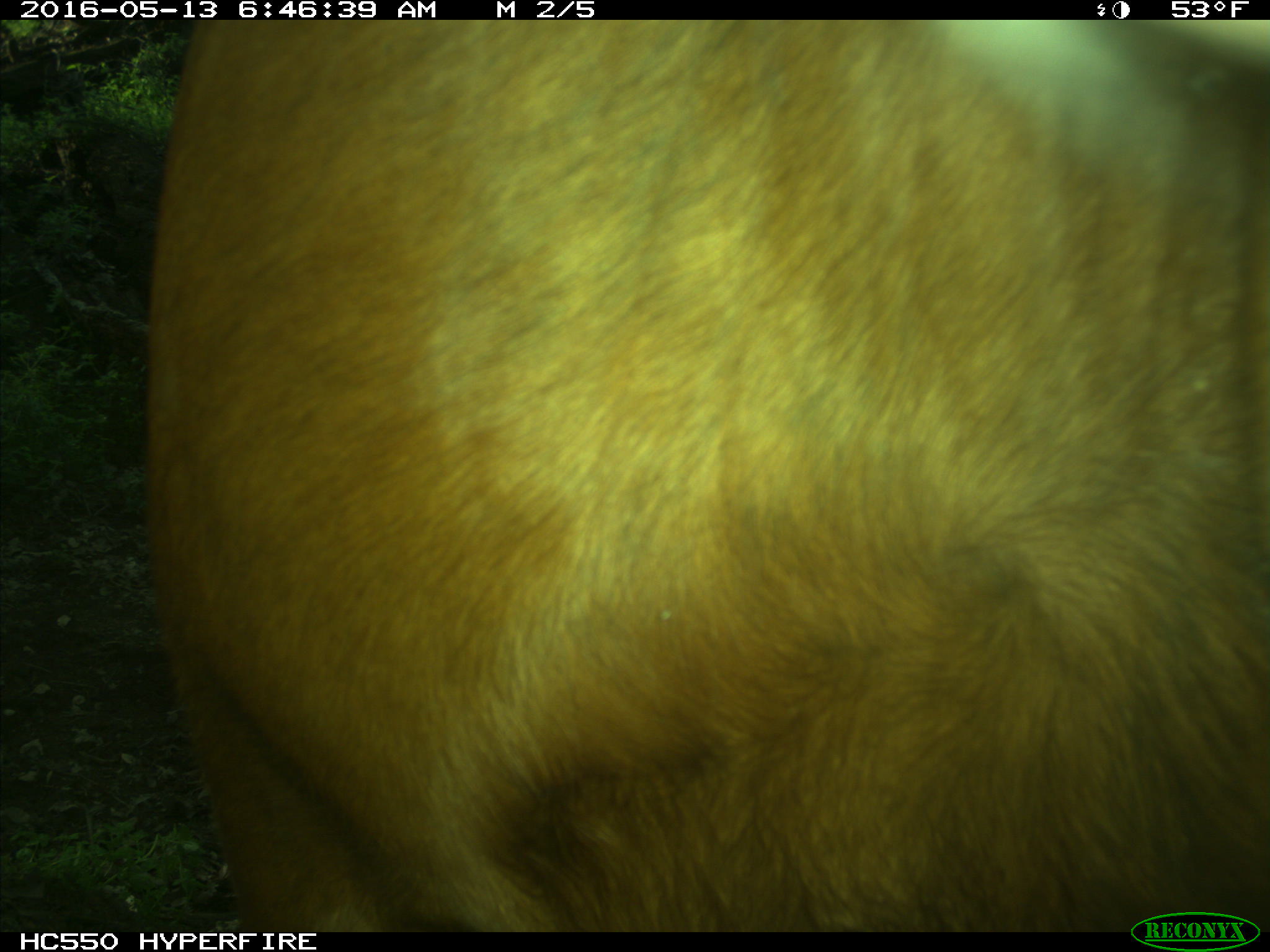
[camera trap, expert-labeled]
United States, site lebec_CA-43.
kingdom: Animalia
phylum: Chordata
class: Mammalia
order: Artiodactyla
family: Bovidae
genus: Bos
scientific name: Bos taurus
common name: domestic cow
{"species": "Bos taurus (domestic cow)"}